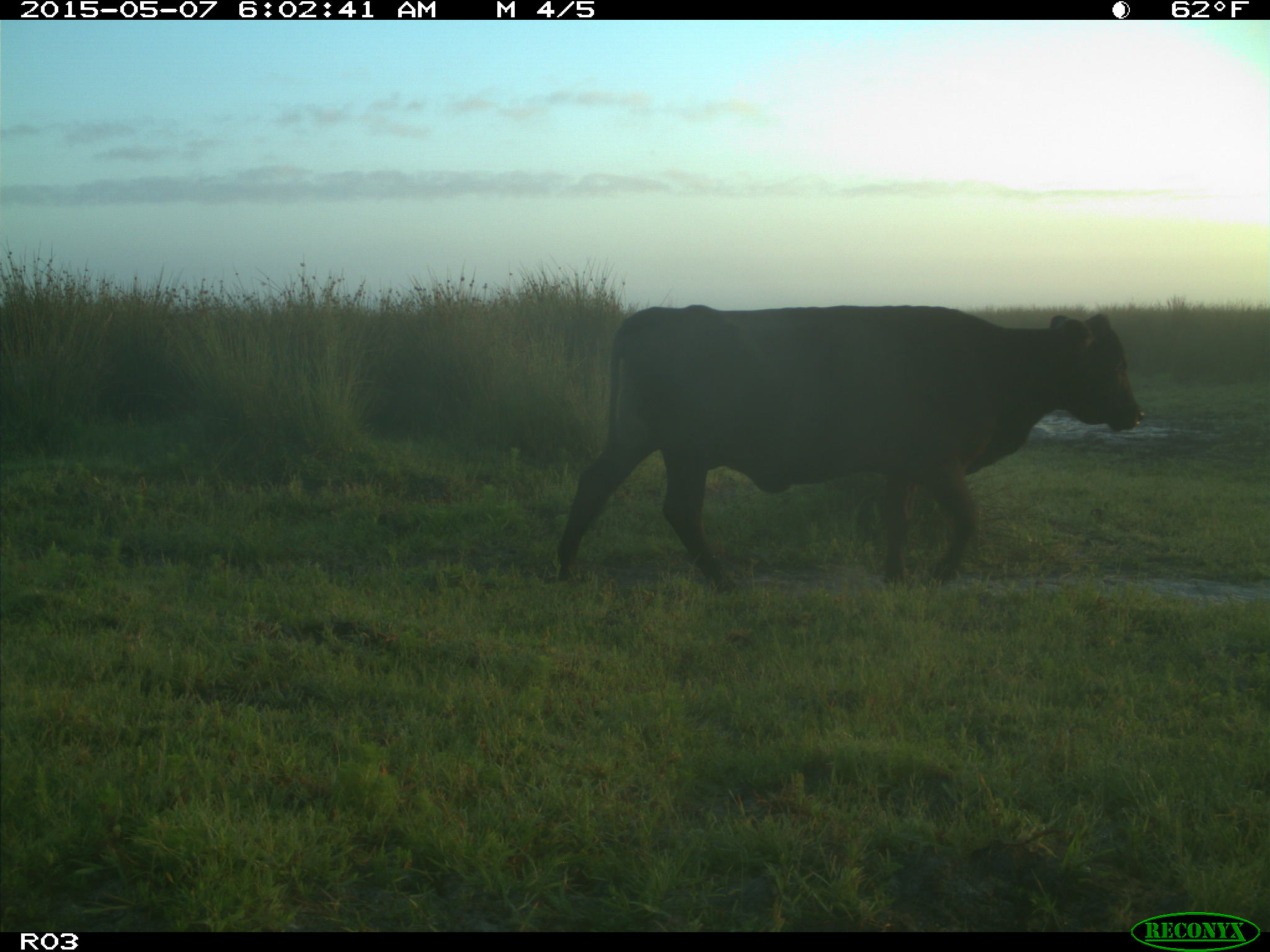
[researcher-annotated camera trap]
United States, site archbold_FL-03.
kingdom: Animalia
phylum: Chordata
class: Mammalia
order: Artiodactyla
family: Bovidae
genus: Bos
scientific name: Bos taurus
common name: domestic cow